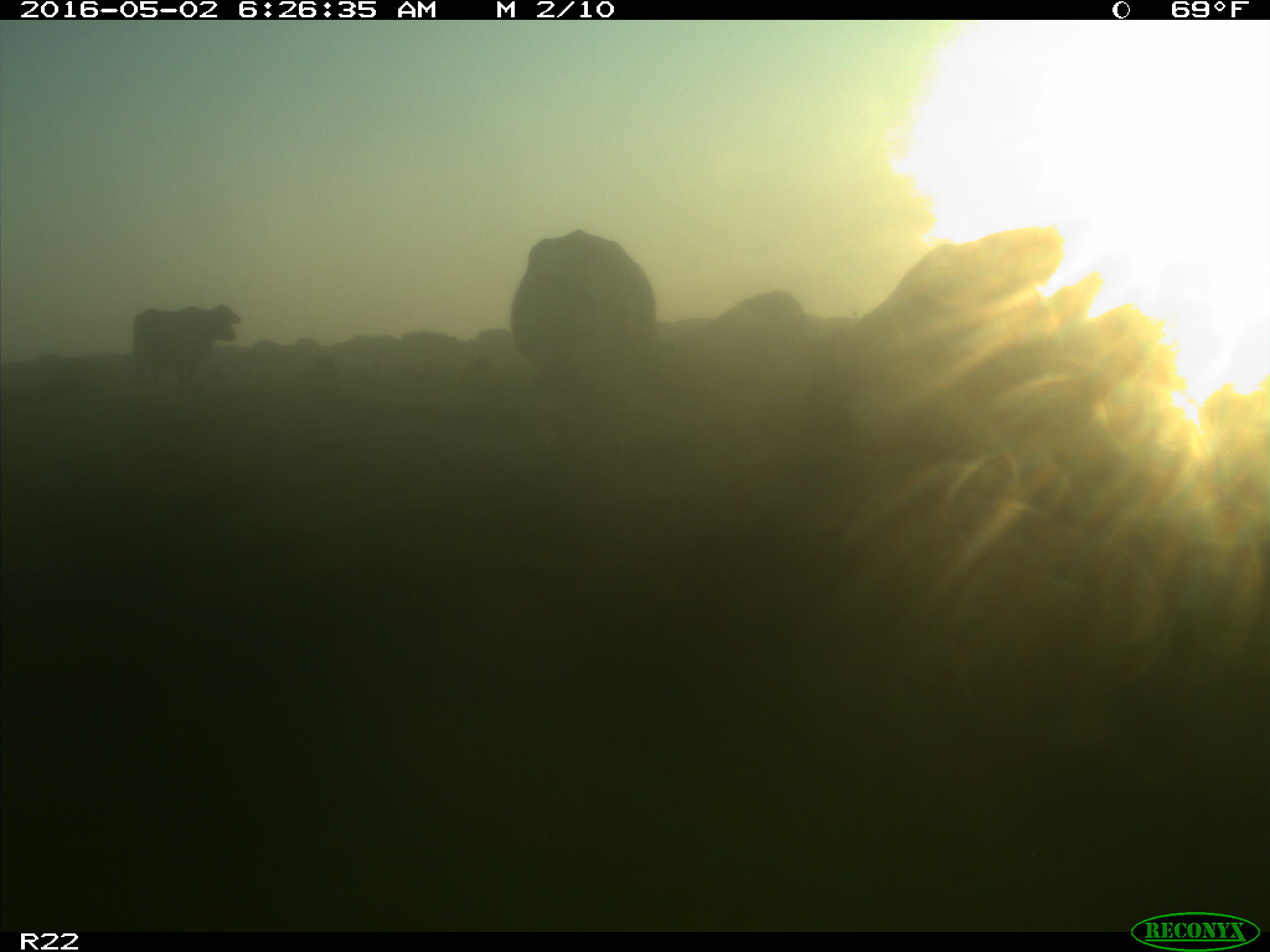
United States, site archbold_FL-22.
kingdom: Animalia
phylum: Chordata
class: Mammalia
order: Artiodactyla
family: Bovidae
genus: Bos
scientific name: Bos taurus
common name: domestic cow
Bos taurus (domestic cow).